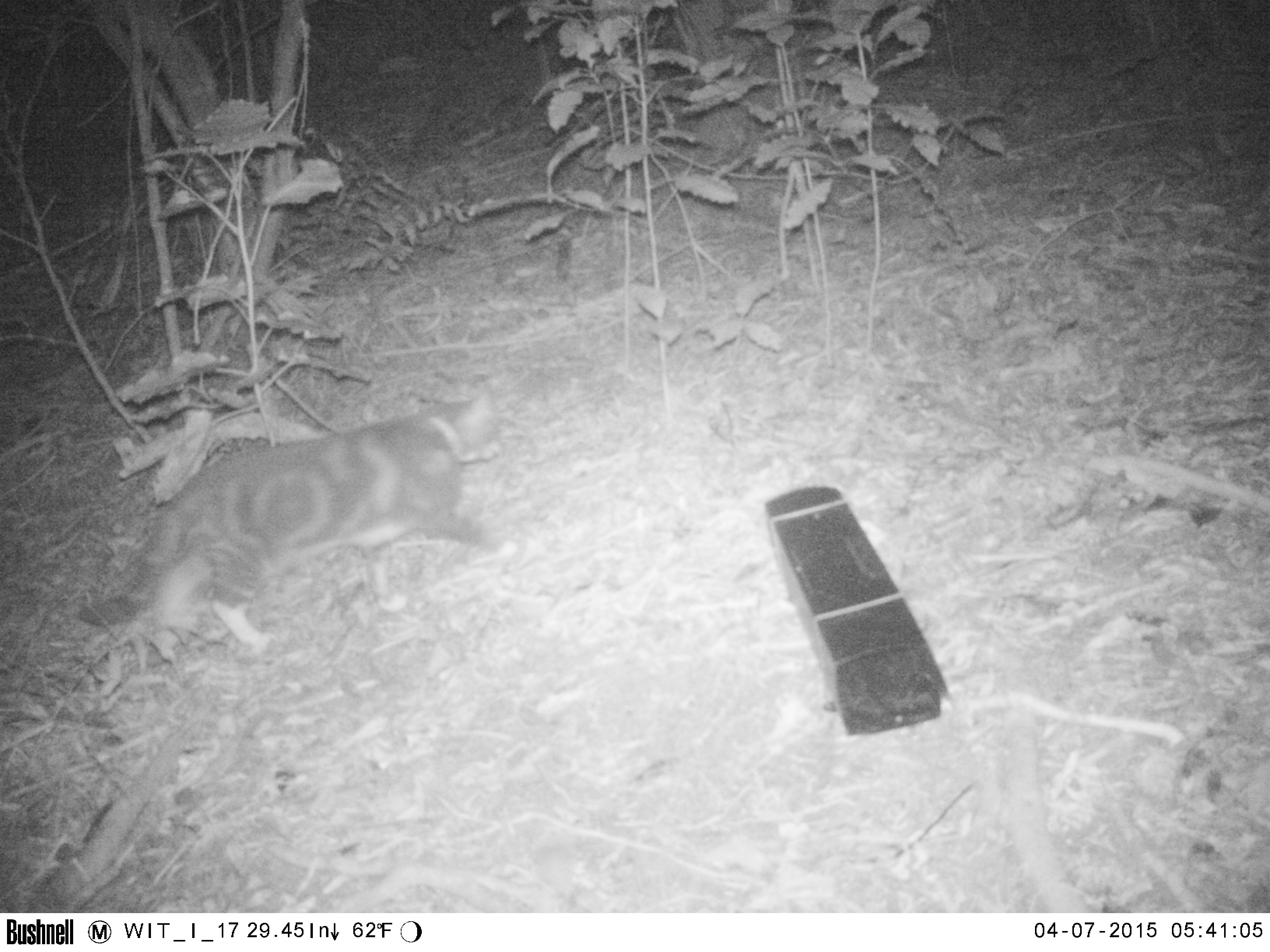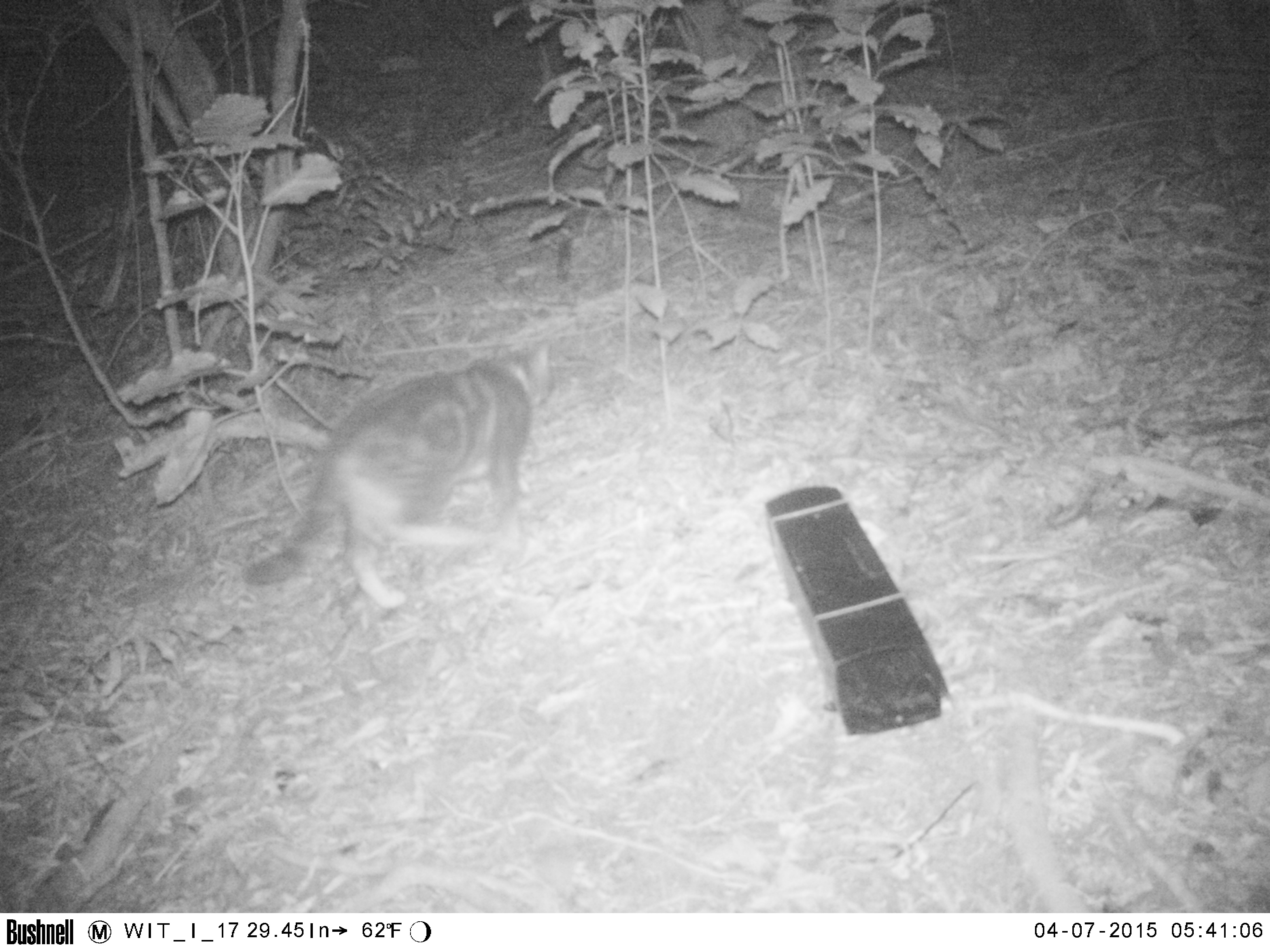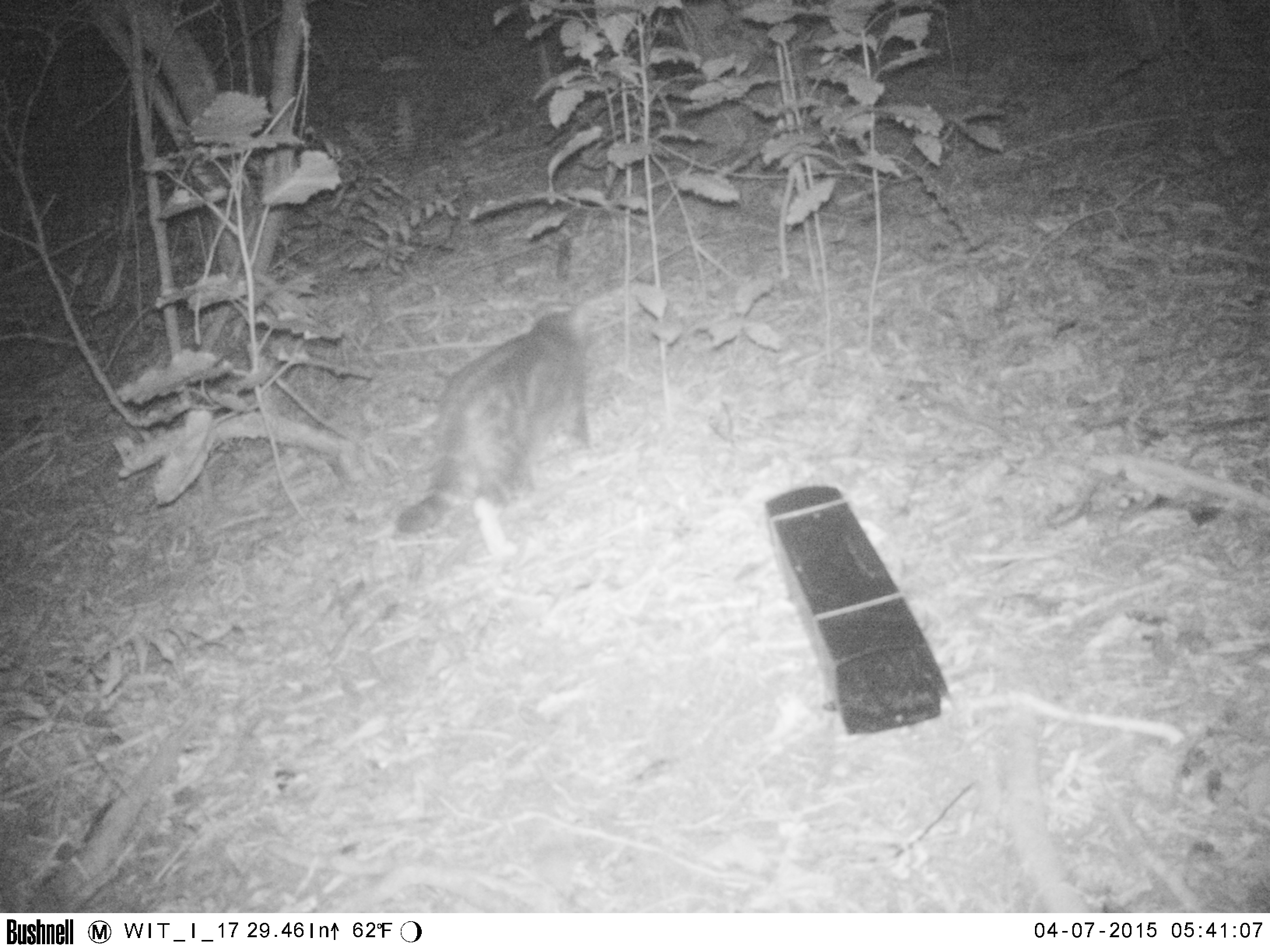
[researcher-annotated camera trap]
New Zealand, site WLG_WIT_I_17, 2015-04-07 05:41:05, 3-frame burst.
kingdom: Animalia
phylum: Chordata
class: Mammalia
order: Carnivora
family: Felidae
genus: Felis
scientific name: Felis catus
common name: domestic cat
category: cat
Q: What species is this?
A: Cat (domestic cat) (Felis catus).